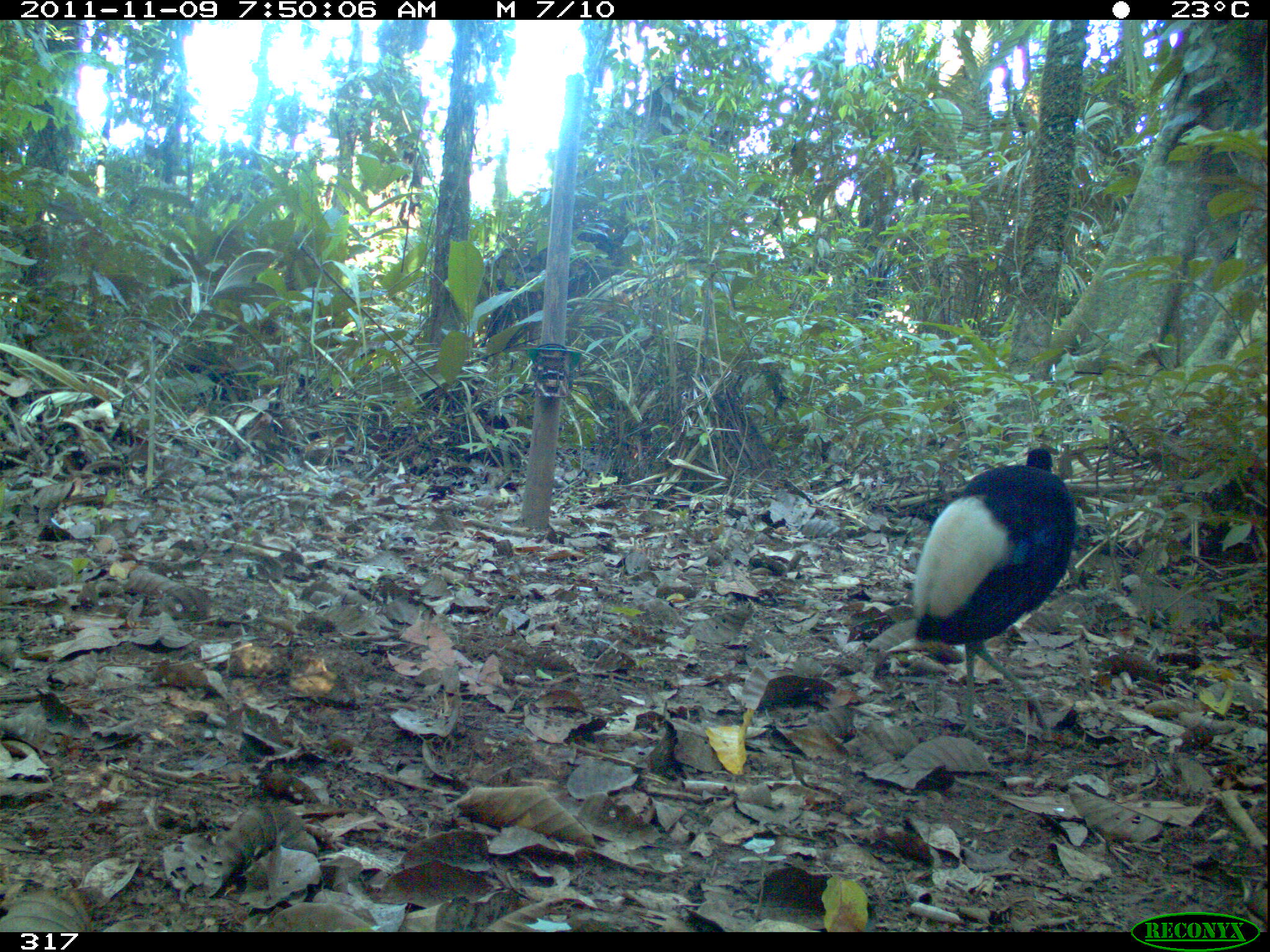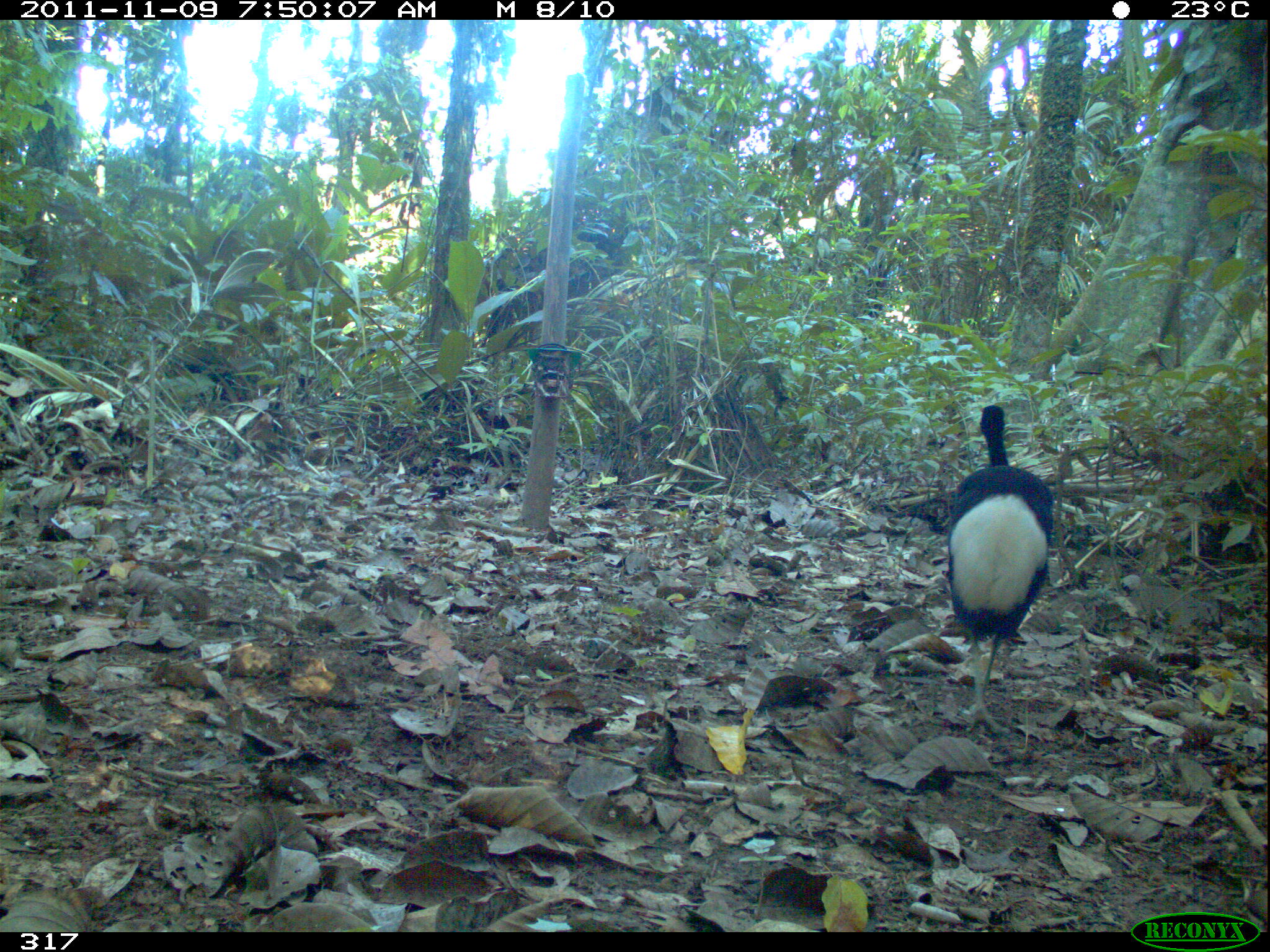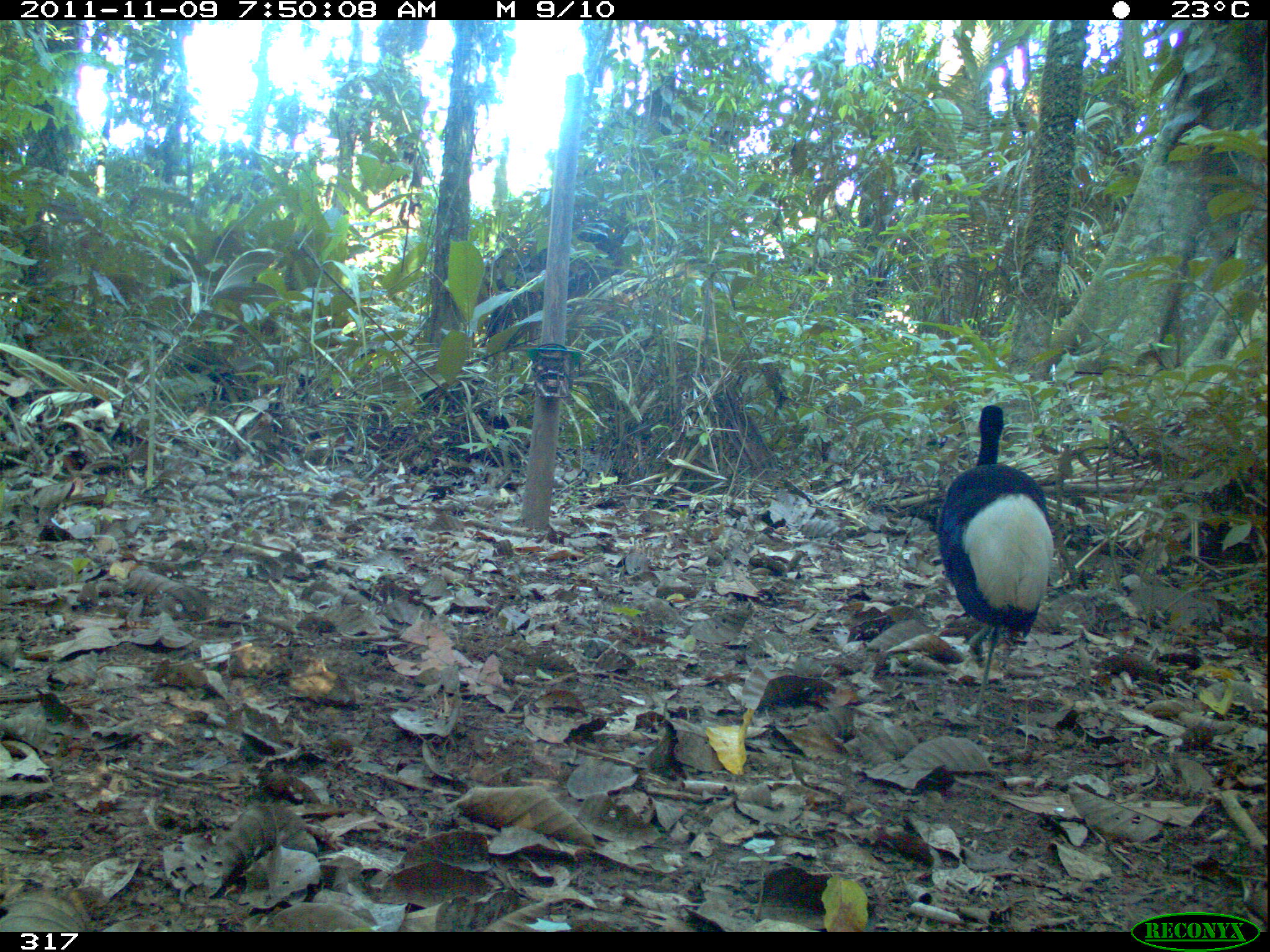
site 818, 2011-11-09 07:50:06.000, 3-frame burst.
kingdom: Animalia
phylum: Chordata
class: Aves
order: Gruiformes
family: Psophiidae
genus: Psophia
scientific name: Psophia leucoptera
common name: pale-winged trumpeter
Psophia leucoptera (pale-winged trumpeter).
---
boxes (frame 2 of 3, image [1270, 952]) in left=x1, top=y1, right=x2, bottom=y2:
psophia leucoptera: left=943, top=403, right=1055, bottom=734